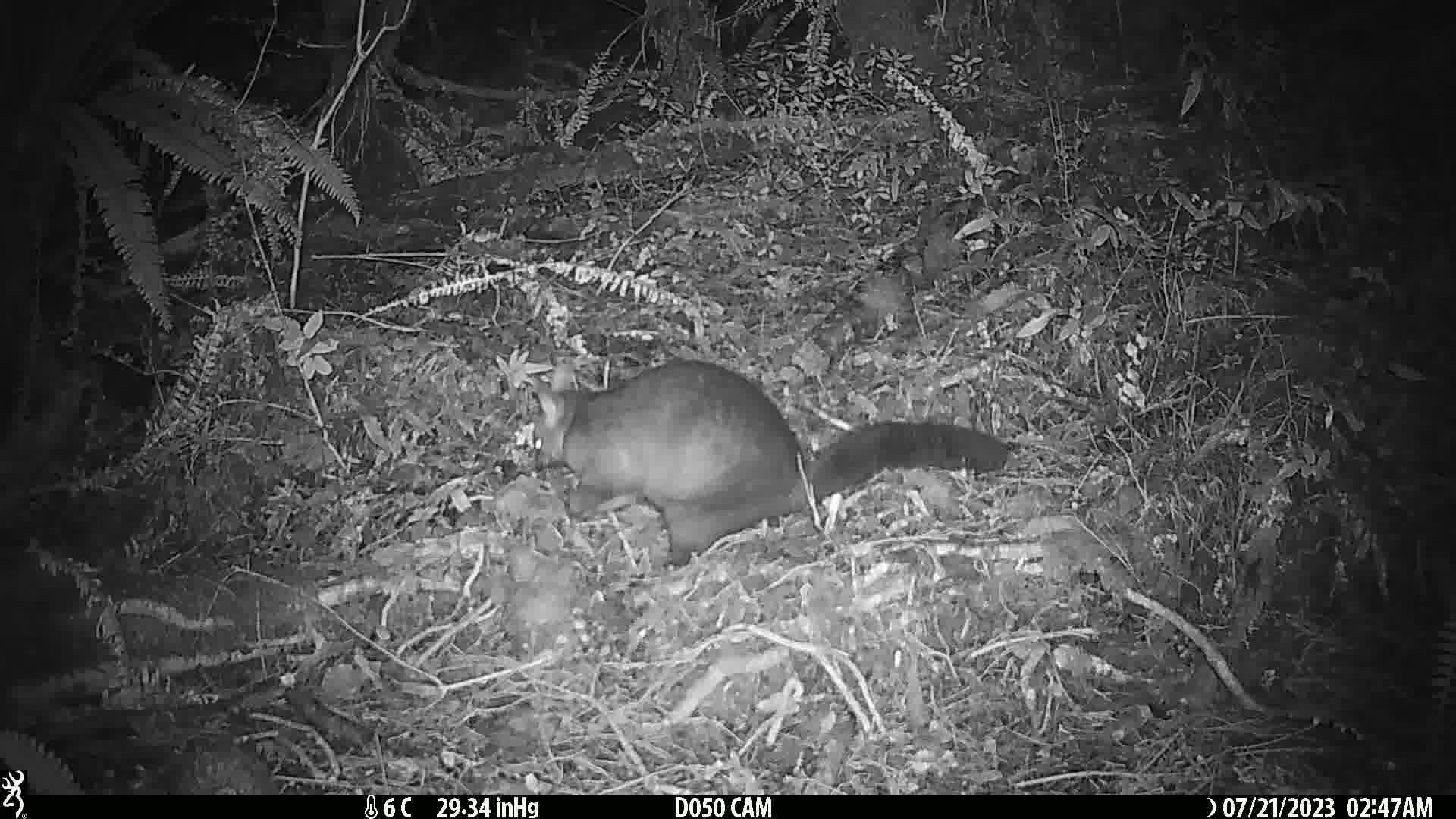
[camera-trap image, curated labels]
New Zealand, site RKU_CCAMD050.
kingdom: Animalia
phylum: Chordata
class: Mammalia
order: Diprotodontia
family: Phalangeridae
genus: Trichosurus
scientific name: Trichosurus vulpecula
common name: common brushtail possum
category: possum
Possum (common brushtail possum) (Trichosurus vulpecula).